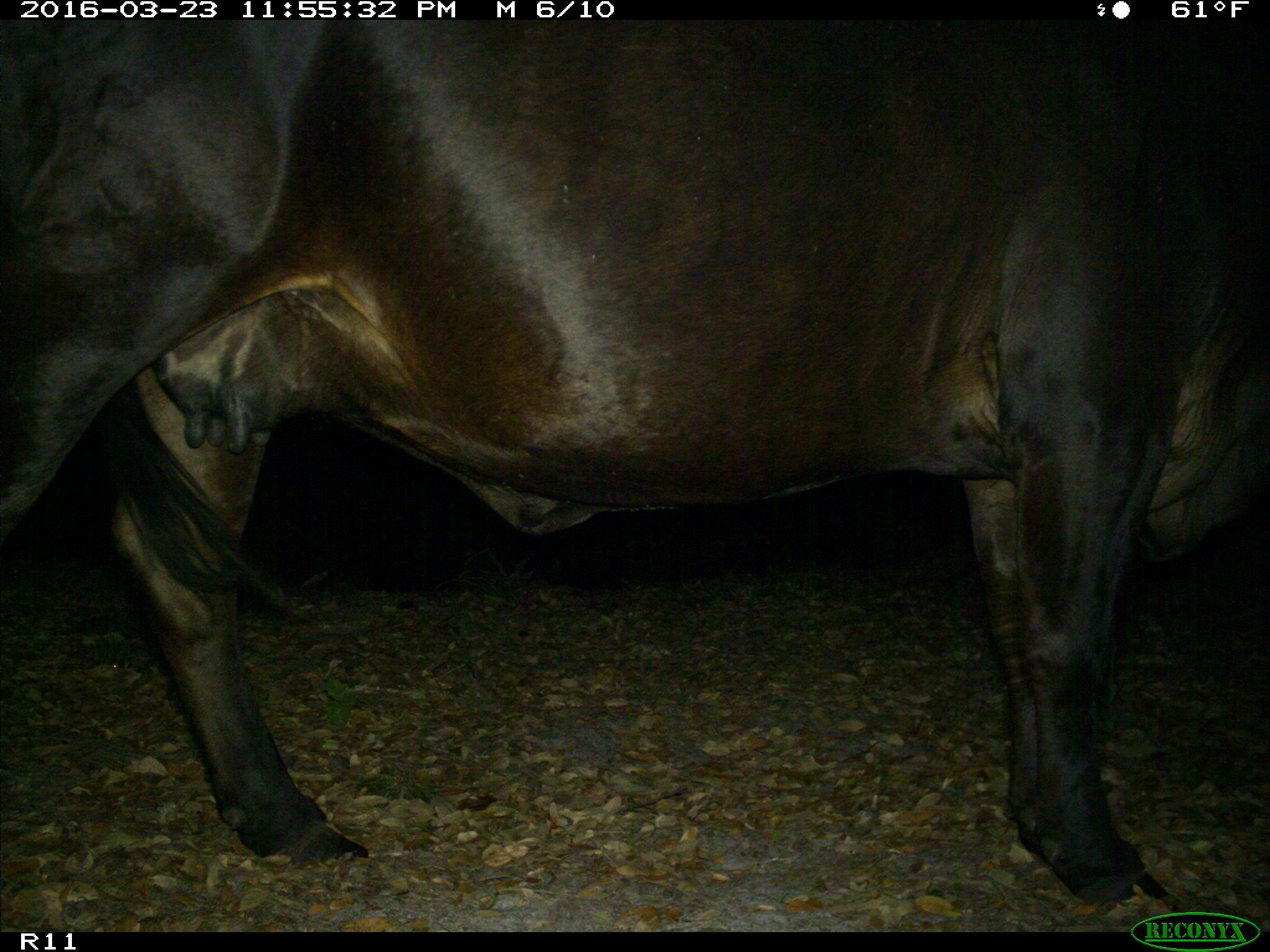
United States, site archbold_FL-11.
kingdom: Animalia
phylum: Chordata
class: Mammalia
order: Artiodactyla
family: Bovidae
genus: Bos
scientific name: Bos taurus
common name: domestic cow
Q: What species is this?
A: Bos taurus (domestic cow).